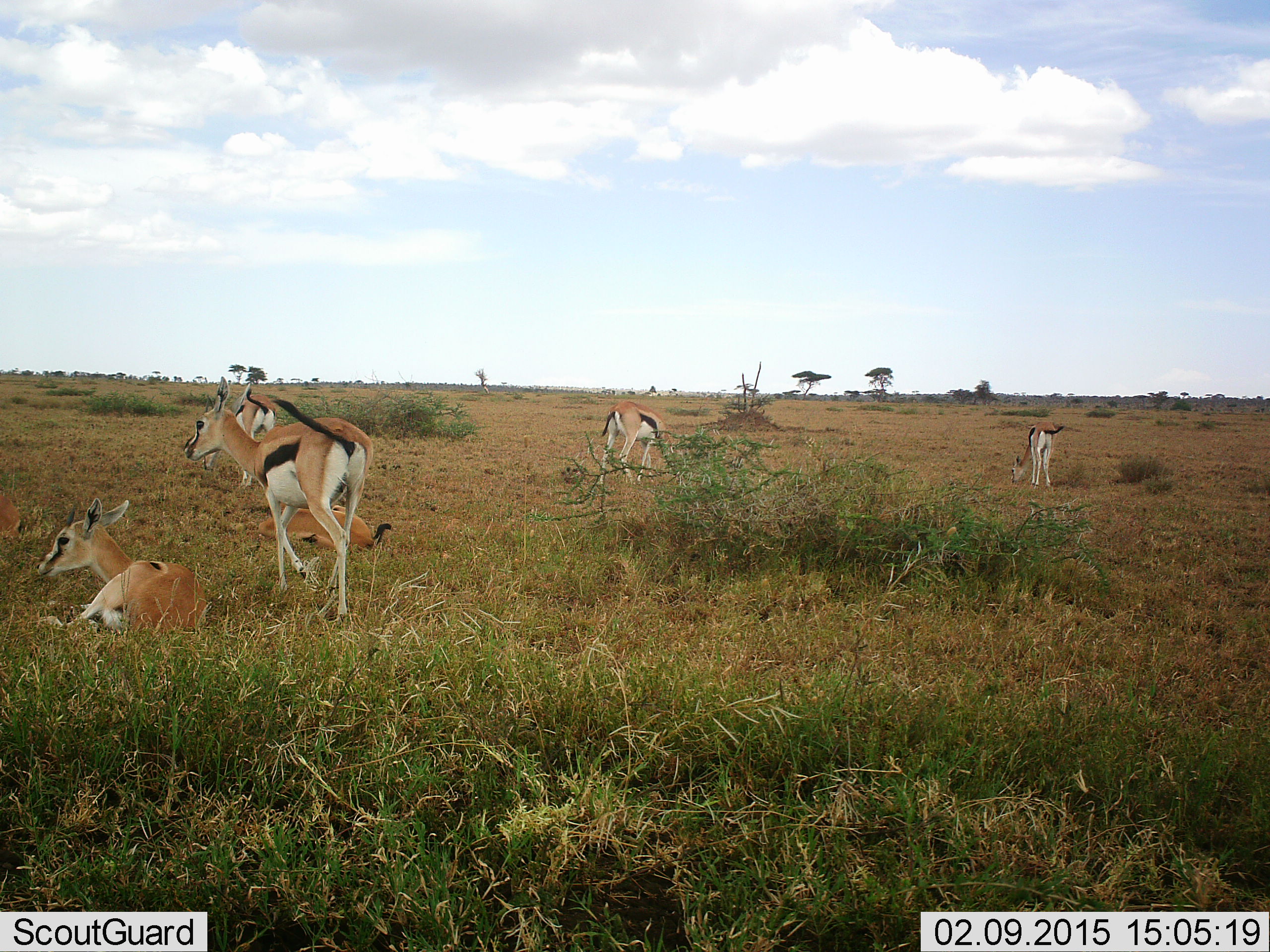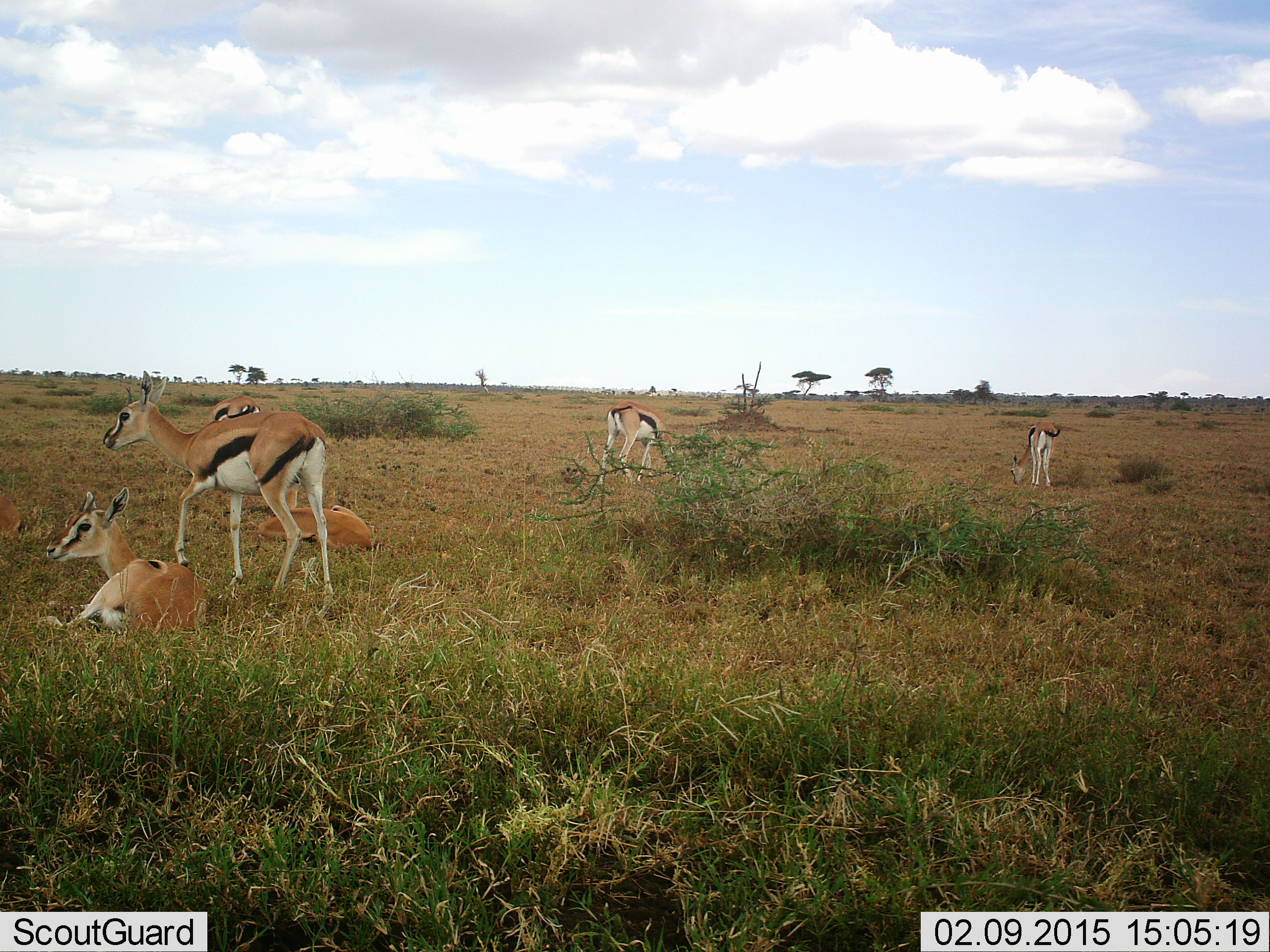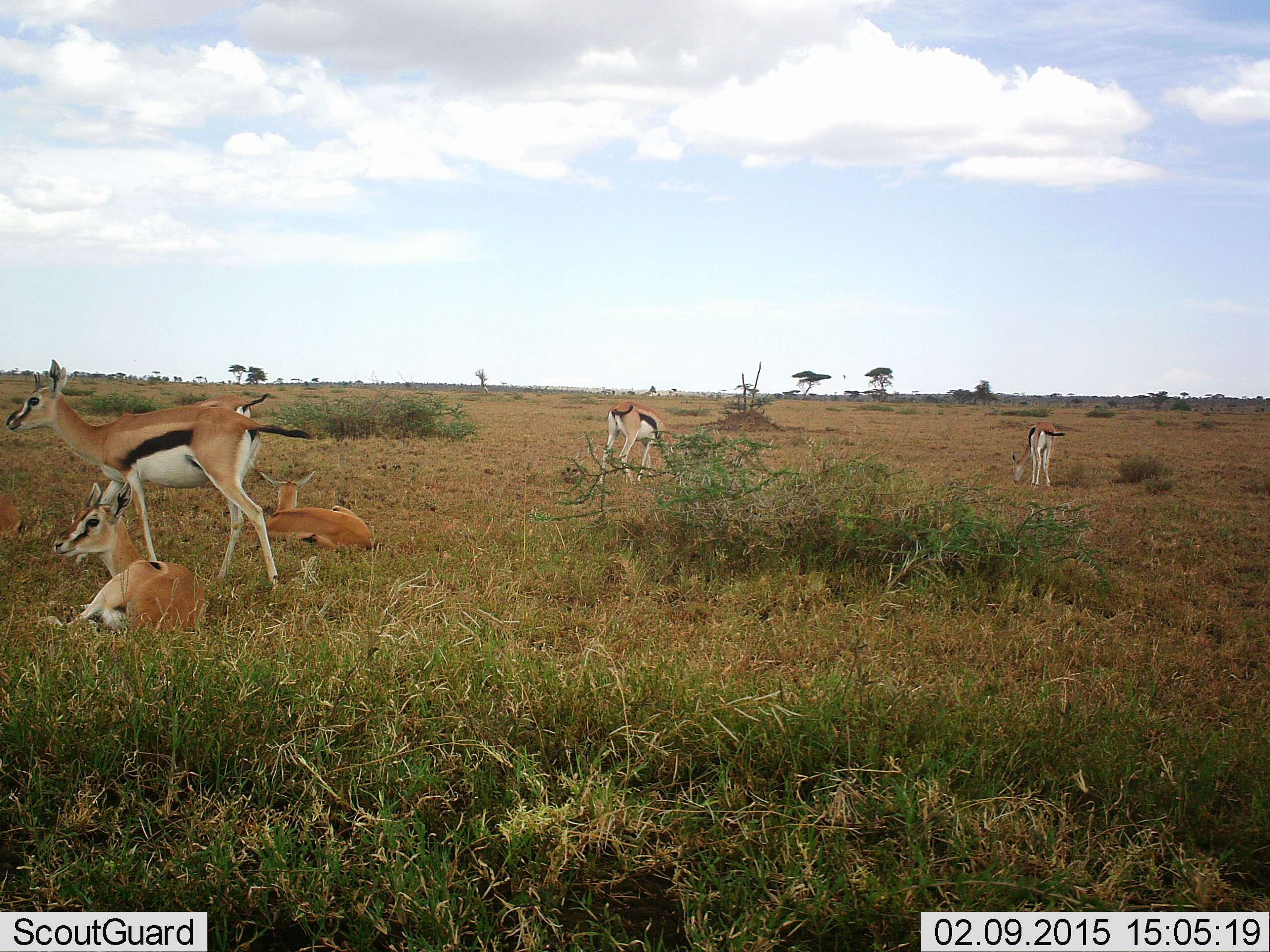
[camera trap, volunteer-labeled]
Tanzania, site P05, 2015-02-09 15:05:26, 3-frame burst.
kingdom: Animalia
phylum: Chordata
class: Mammalia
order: Artiodactyla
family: Bovidae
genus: Eudorcas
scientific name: Eudorcas thomsonii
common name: thomson's gazelle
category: gazellethomsons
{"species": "gazellethomsons (thomson's gazelle) (Eudorcas thomsonii)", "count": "6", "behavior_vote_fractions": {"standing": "50%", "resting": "90%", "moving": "40%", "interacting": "0%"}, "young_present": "0%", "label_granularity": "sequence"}